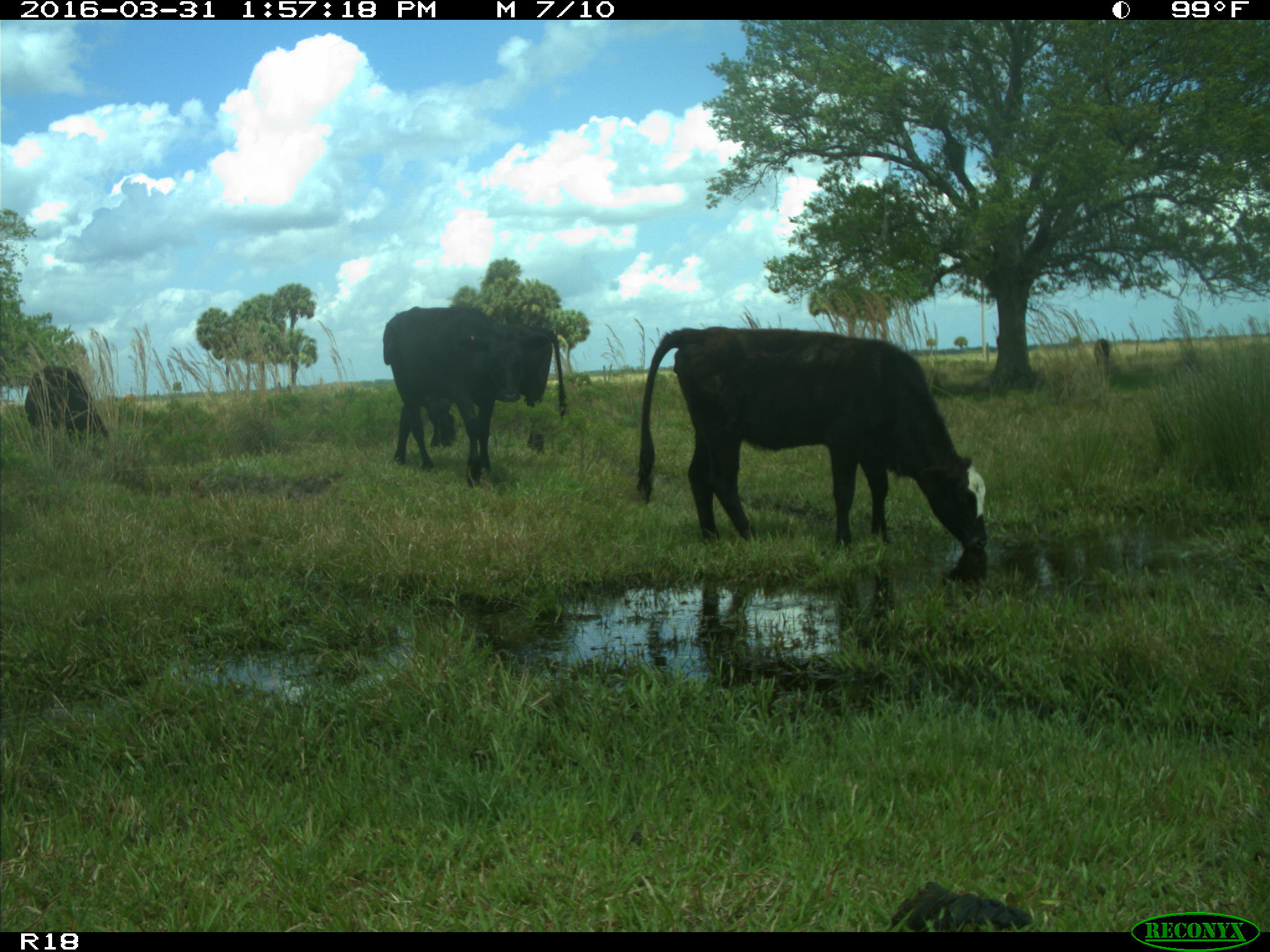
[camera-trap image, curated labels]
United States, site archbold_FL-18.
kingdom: Animalia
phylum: Chordata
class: Mammalia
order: Artiodactyla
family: Bovidae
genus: Bos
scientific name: Bos taurus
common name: domestic cow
Bos taurus (domestic cow).